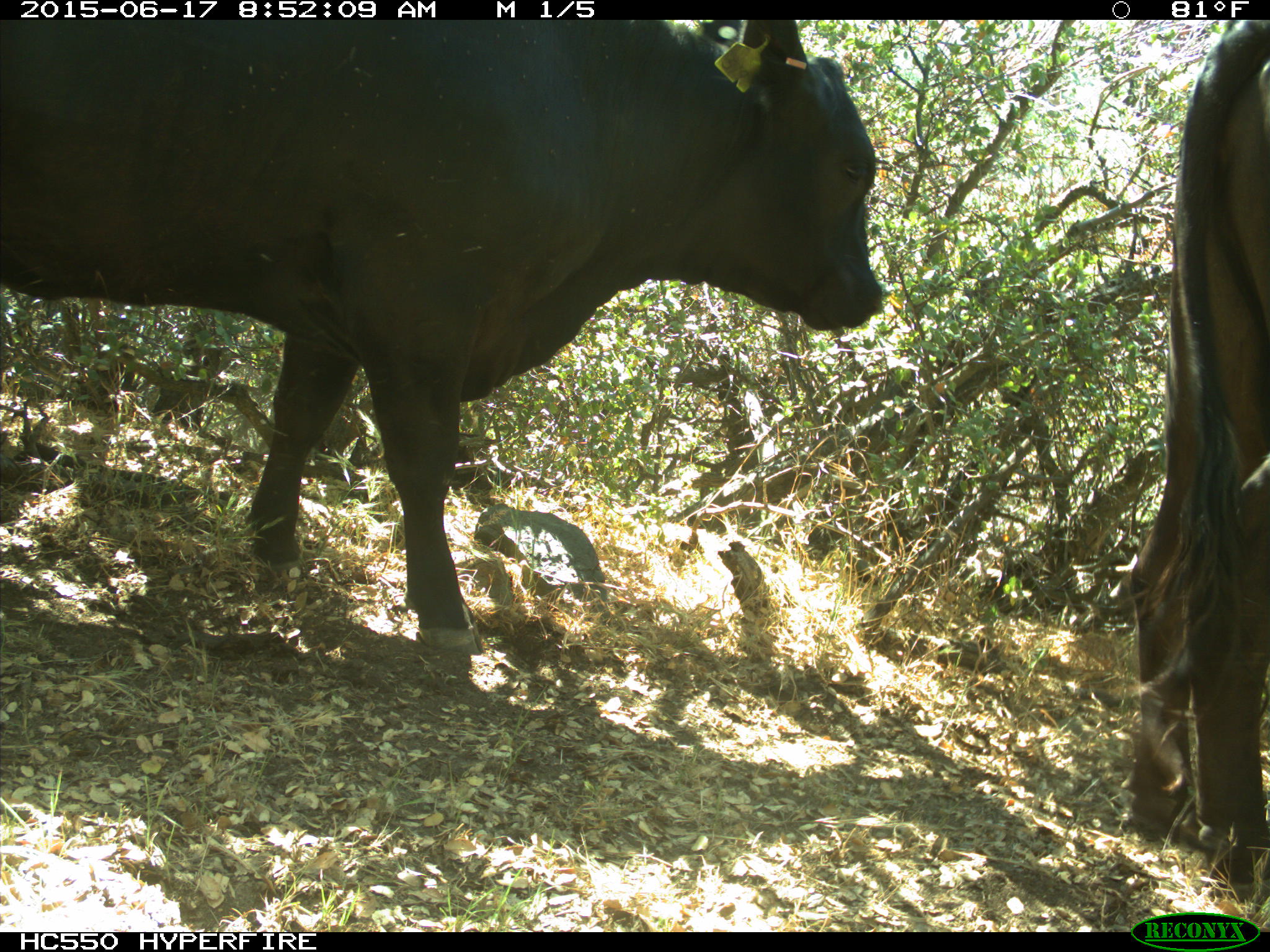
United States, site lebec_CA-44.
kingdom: Animalia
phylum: Chordata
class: Mammalia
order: Artiodactyla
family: Bovidae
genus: Bos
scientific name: Bos taurus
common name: domestic cow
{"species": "Bos taurus (domestic cow)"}